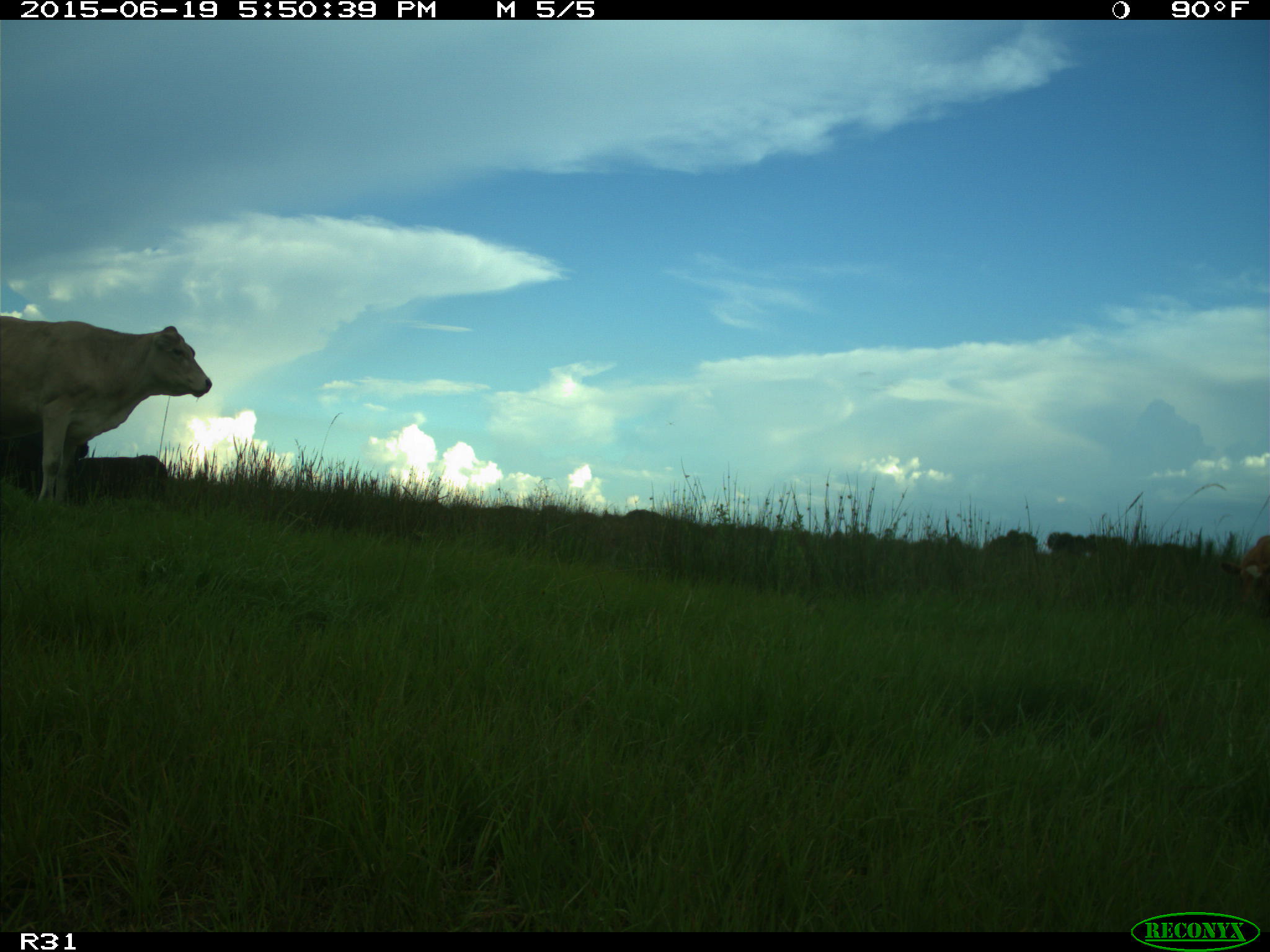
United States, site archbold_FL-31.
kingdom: Animalia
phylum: Chordata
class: Mammalia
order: Artiodactyla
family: Bovidae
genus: Bos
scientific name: Bos taurus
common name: domestic cow